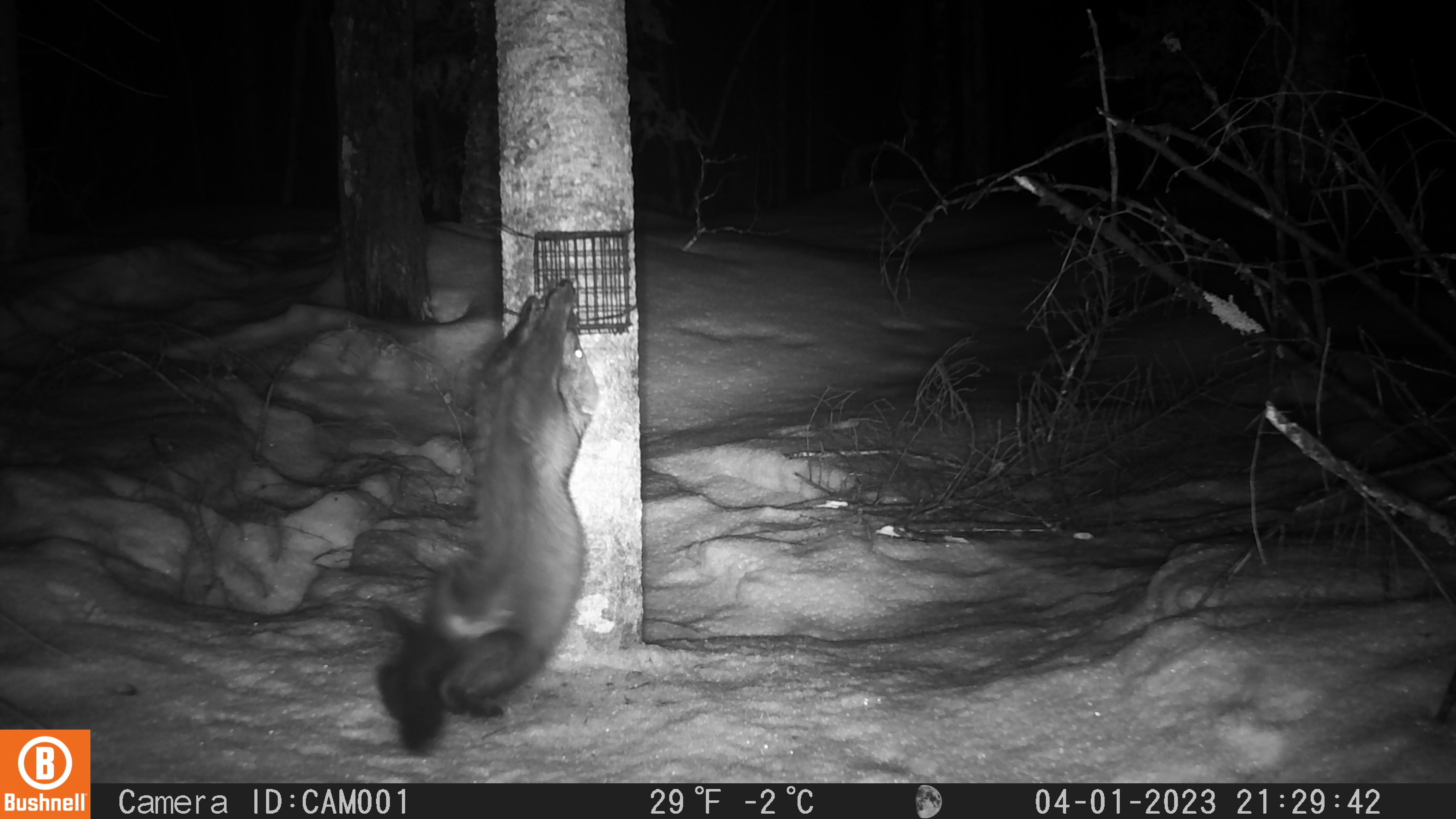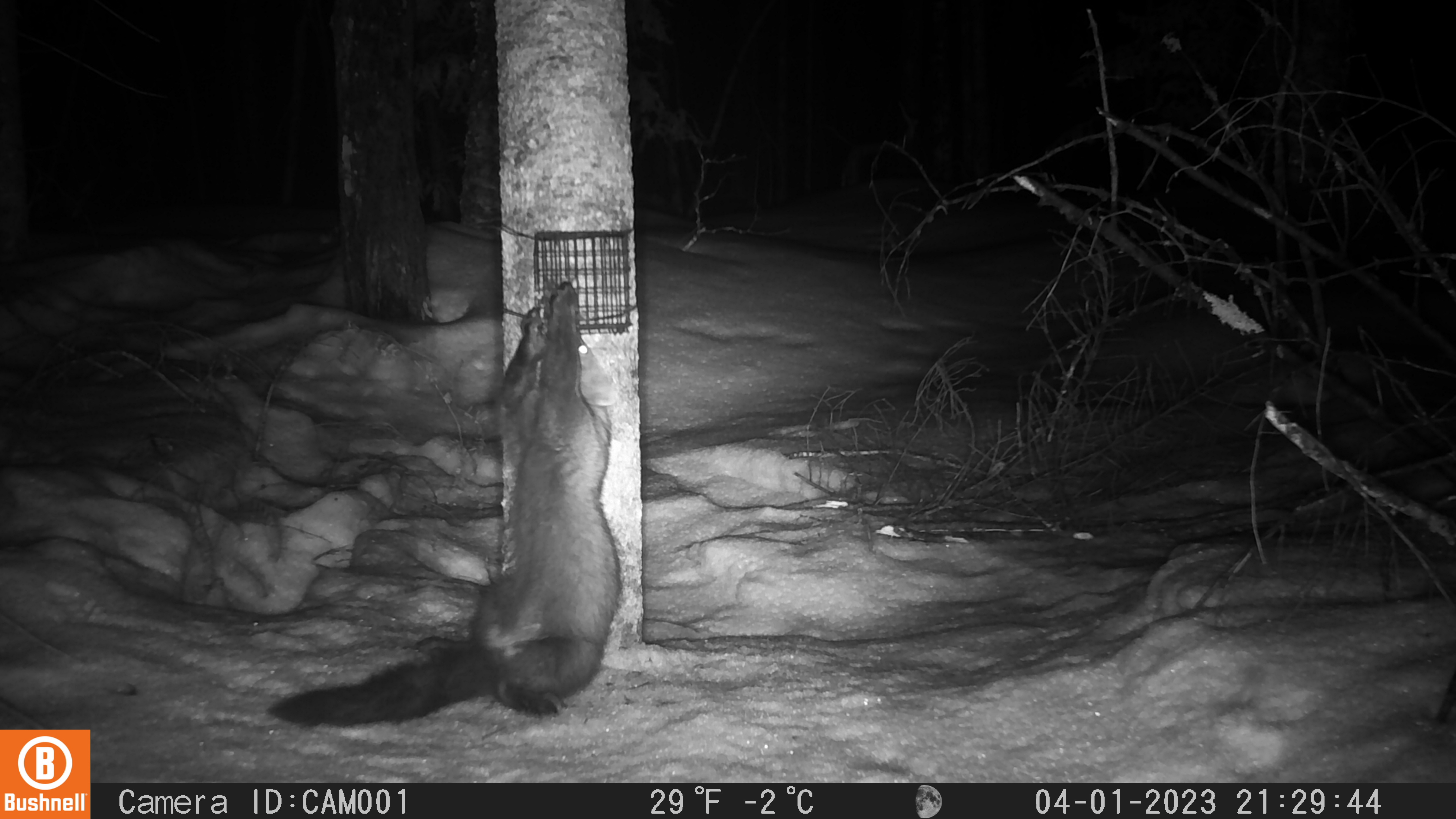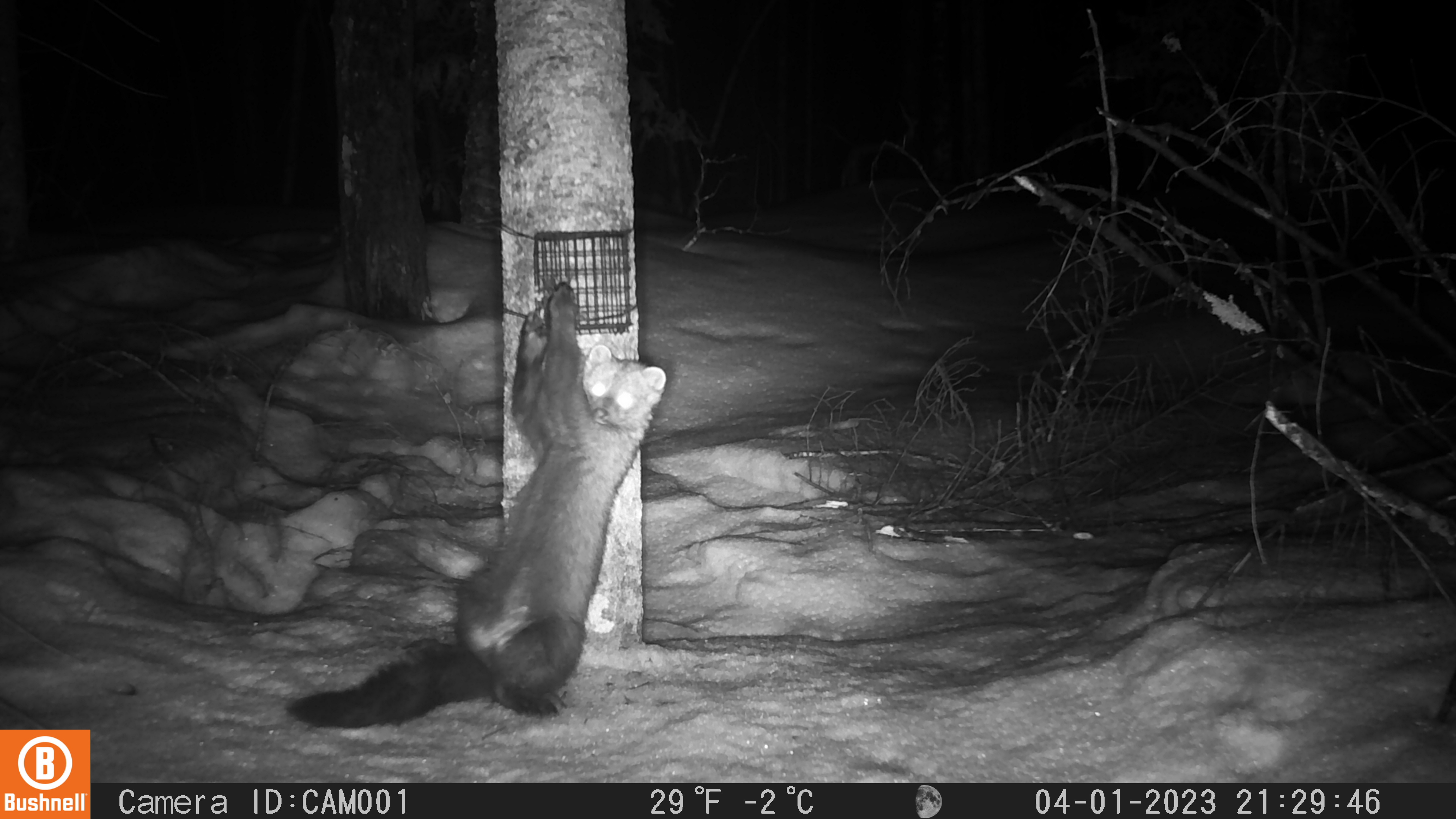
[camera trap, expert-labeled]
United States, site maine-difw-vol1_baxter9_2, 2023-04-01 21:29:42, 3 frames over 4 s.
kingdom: Animalia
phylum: Chordata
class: Mammalia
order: Carnivora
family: Mustelidae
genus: Pekania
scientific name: Pekania pennanti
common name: fisher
Fisher (Pekania pennanti).